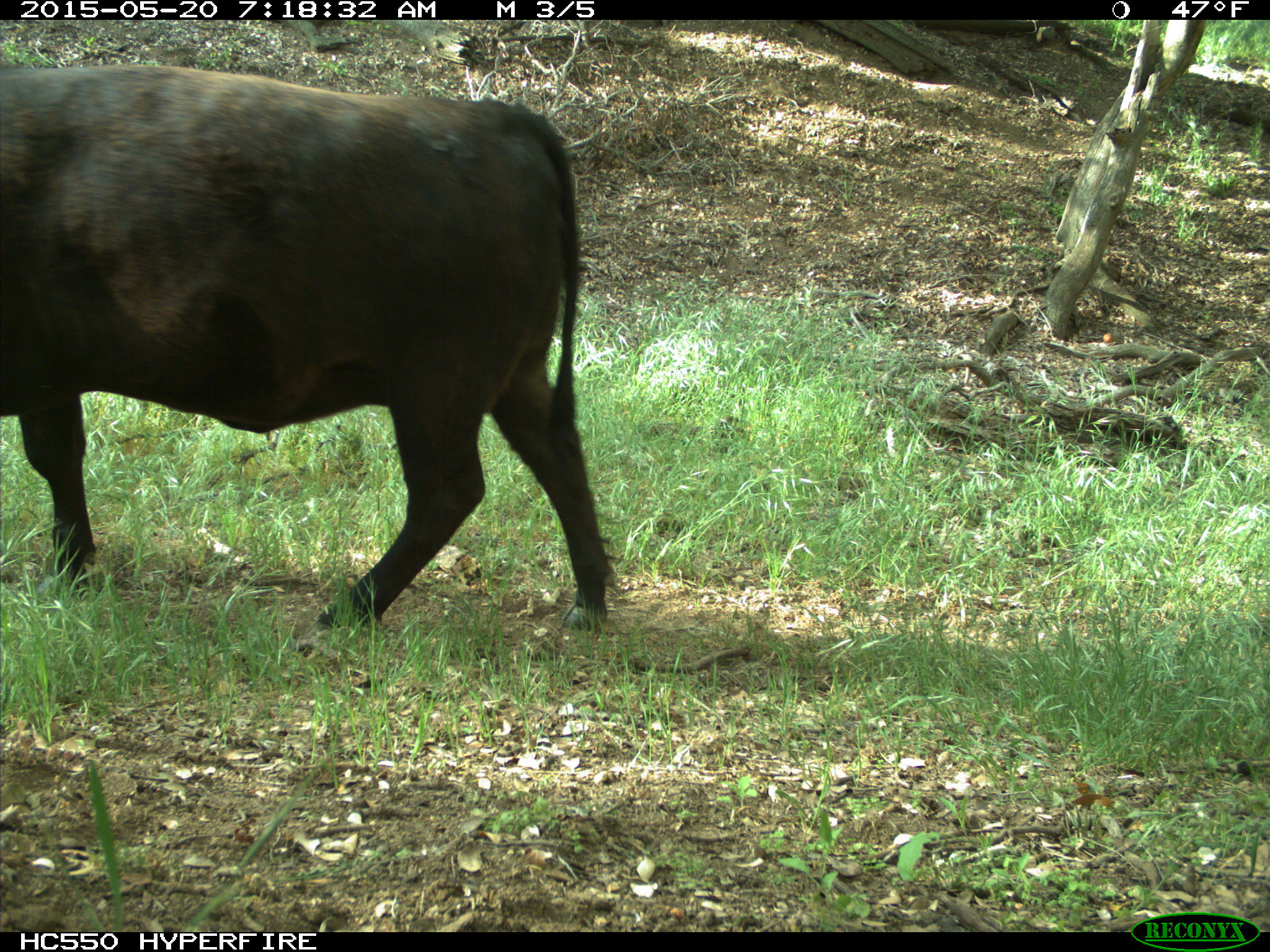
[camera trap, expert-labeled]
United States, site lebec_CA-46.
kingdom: Animalia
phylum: Chordata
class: Mammalia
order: Artiodactyla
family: Bovidae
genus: Bos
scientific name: Bos taurus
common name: domestic cow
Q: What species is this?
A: Bos taurus (domestic cow).